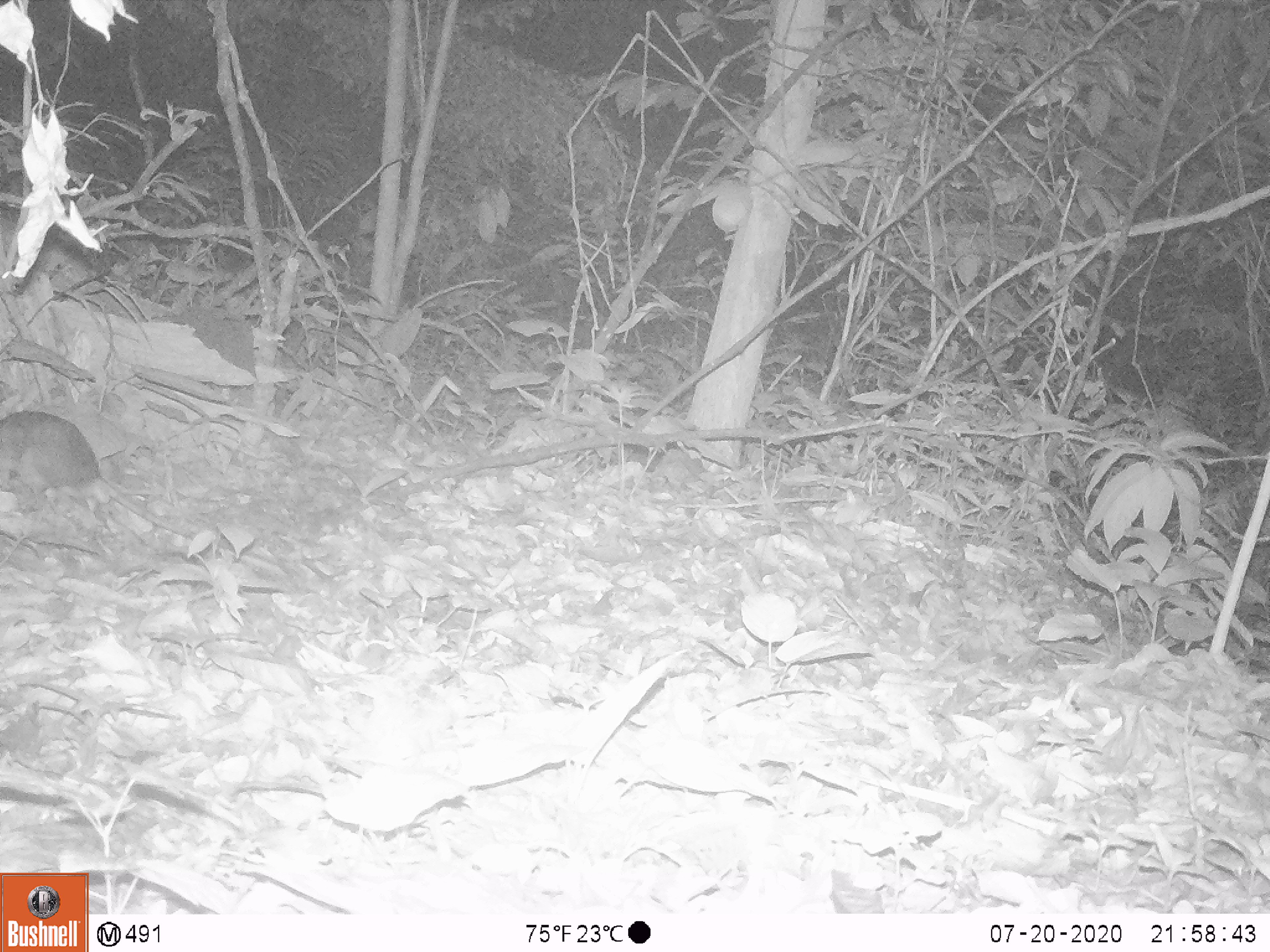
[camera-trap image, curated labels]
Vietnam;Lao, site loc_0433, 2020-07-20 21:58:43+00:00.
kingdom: Animalia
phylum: Chordata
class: Mammalia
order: Rodentia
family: Muridae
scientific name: Muridae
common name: old-world mice and rats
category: unidentified murid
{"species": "unidentified murid (old-world mice and rats) (Muridae)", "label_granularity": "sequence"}